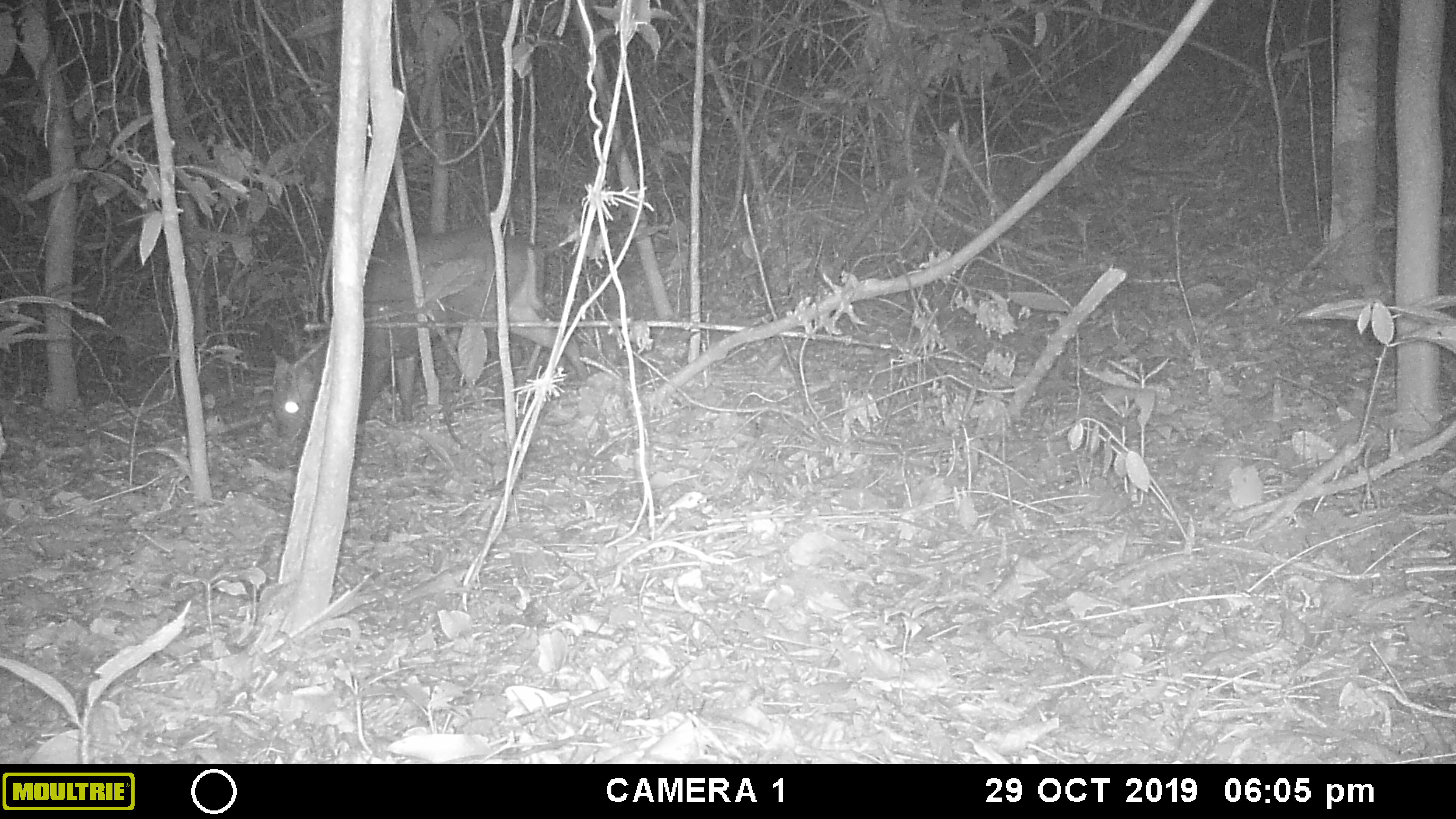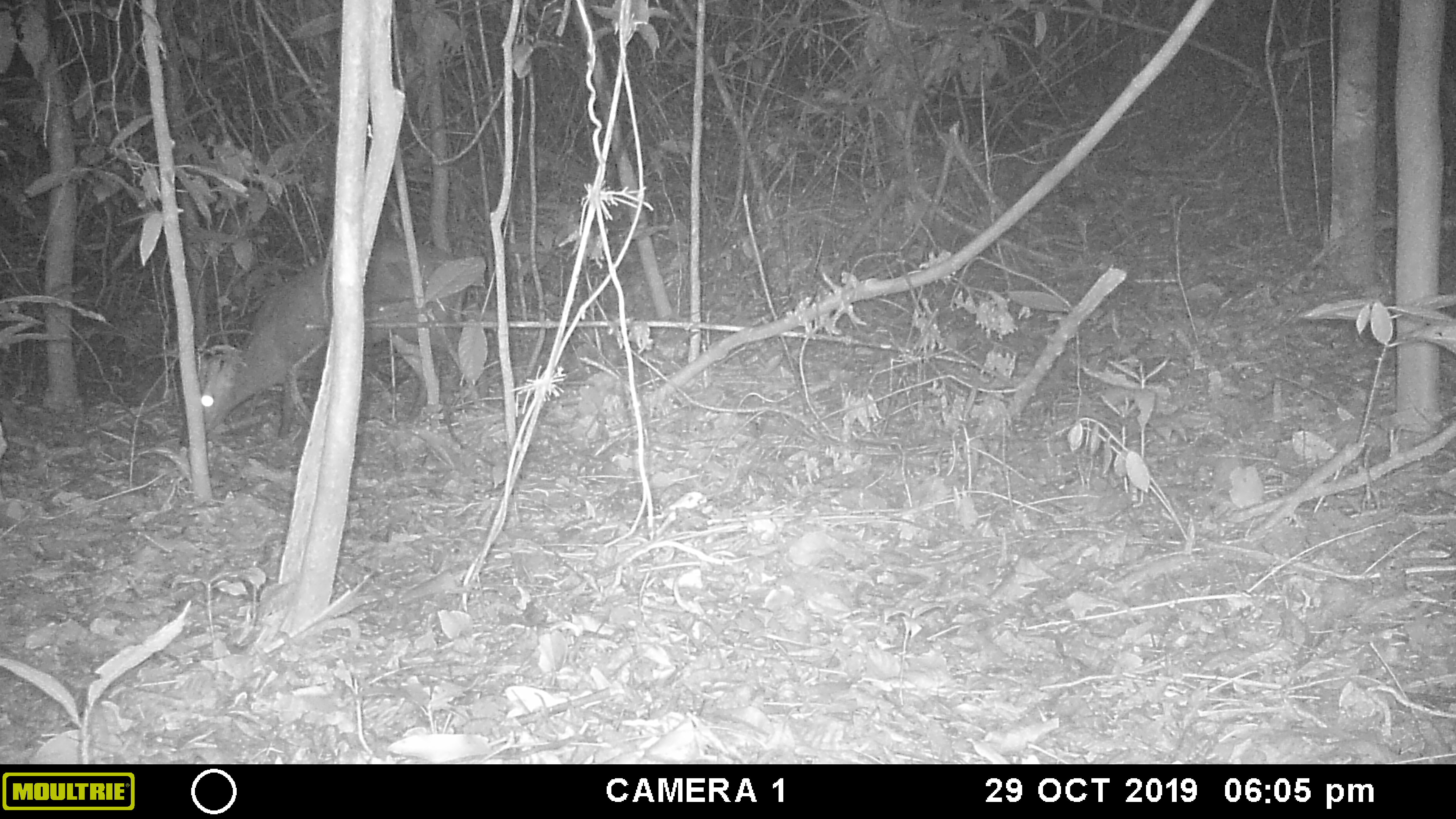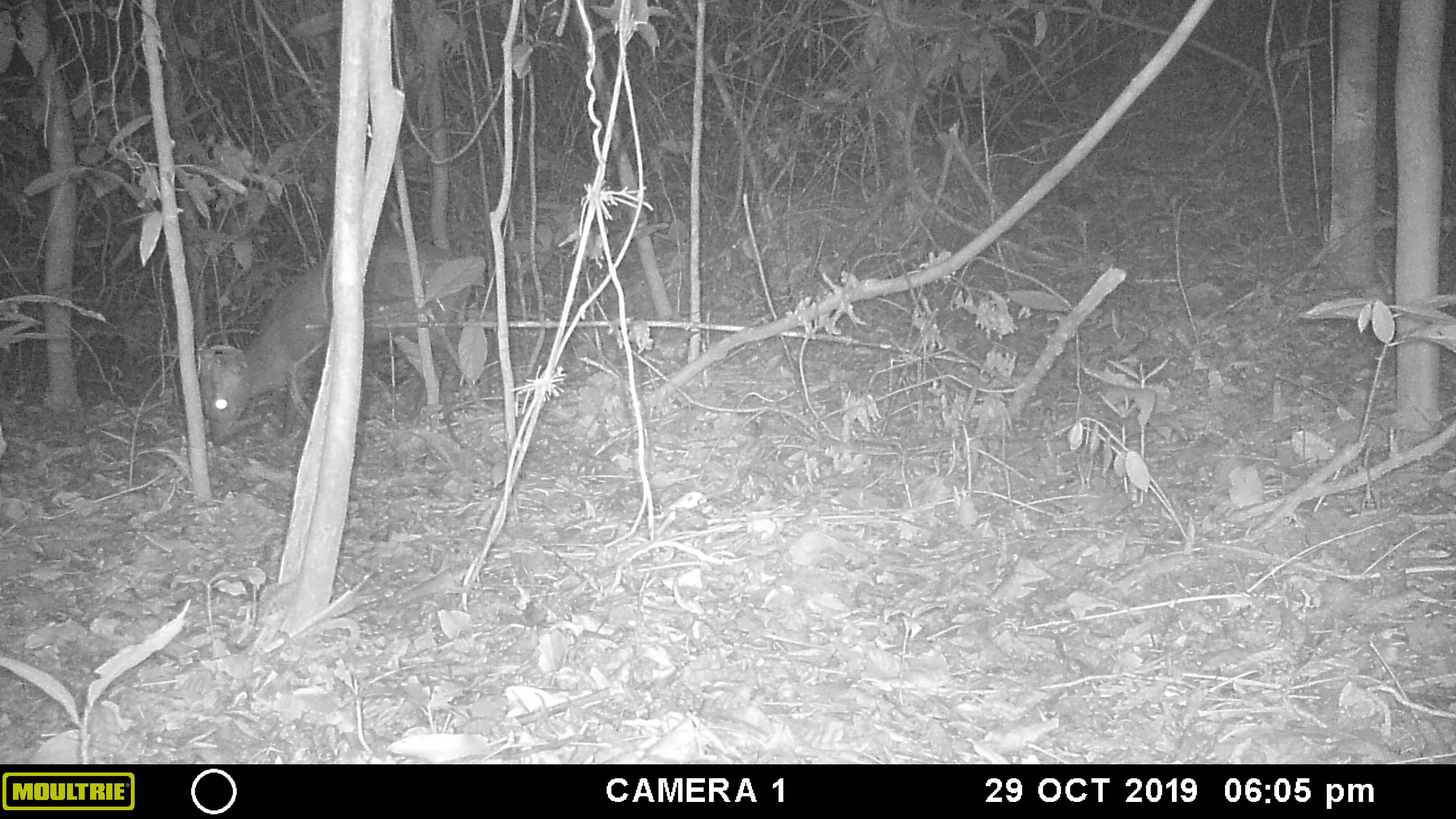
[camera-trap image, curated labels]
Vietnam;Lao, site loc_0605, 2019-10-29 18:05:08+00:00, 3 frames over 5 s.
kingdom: Animalia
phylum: Chordata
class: Mammalia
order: Artiodactyla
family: Cervidae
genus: Muntiacus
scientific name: Muntiacus rooseveltorum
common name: roosevelt's muntjac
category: roosevelts muntjac group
Roosevelts muntjac group (roosevelt's muntjac) (Muntiacus rooseveltorum). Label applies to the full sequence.